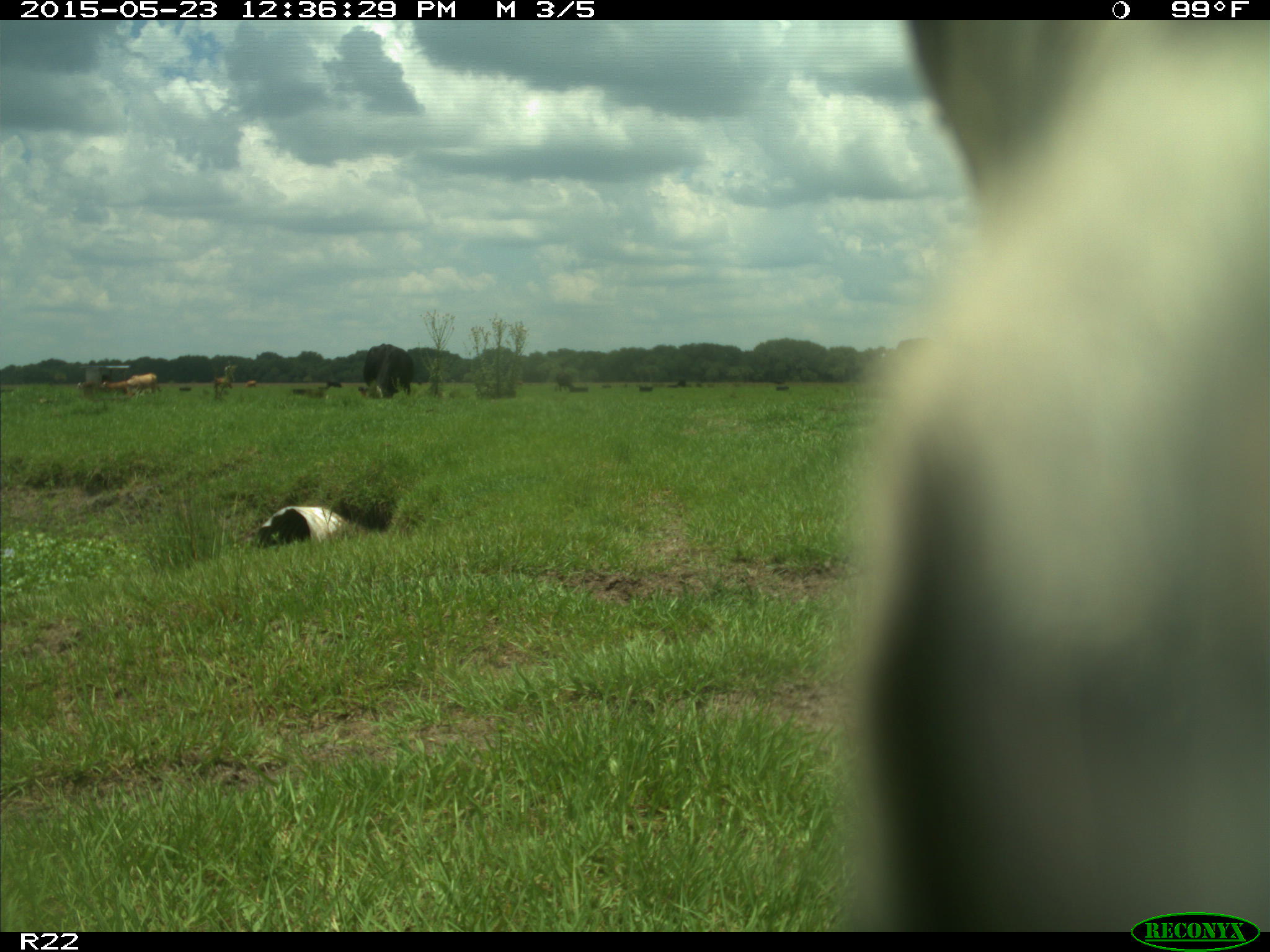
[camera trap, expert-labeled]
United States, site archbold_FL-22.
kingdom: Animalia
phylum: Chordata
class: Mammalia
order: Artiodactyla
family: Bovidae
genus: Bos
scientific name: Bos taurus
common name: domestic cow